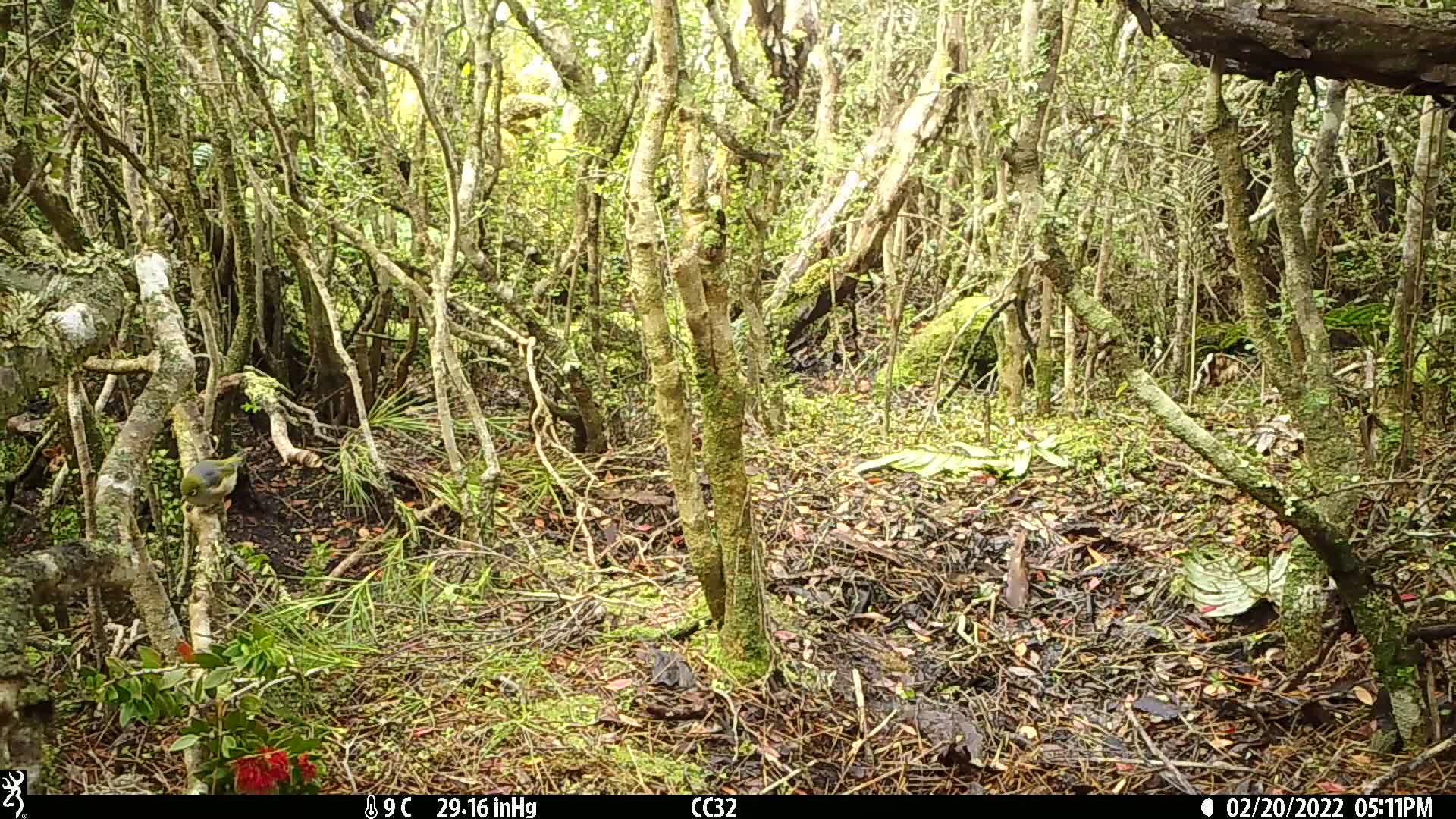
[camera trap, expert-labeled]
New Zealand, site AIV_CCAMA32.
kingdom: Animalia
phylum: Chordata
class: Aves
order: Passeriformes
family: Zosteropidae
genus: Zosterops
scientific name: Zosterops lateralis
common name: silvereye